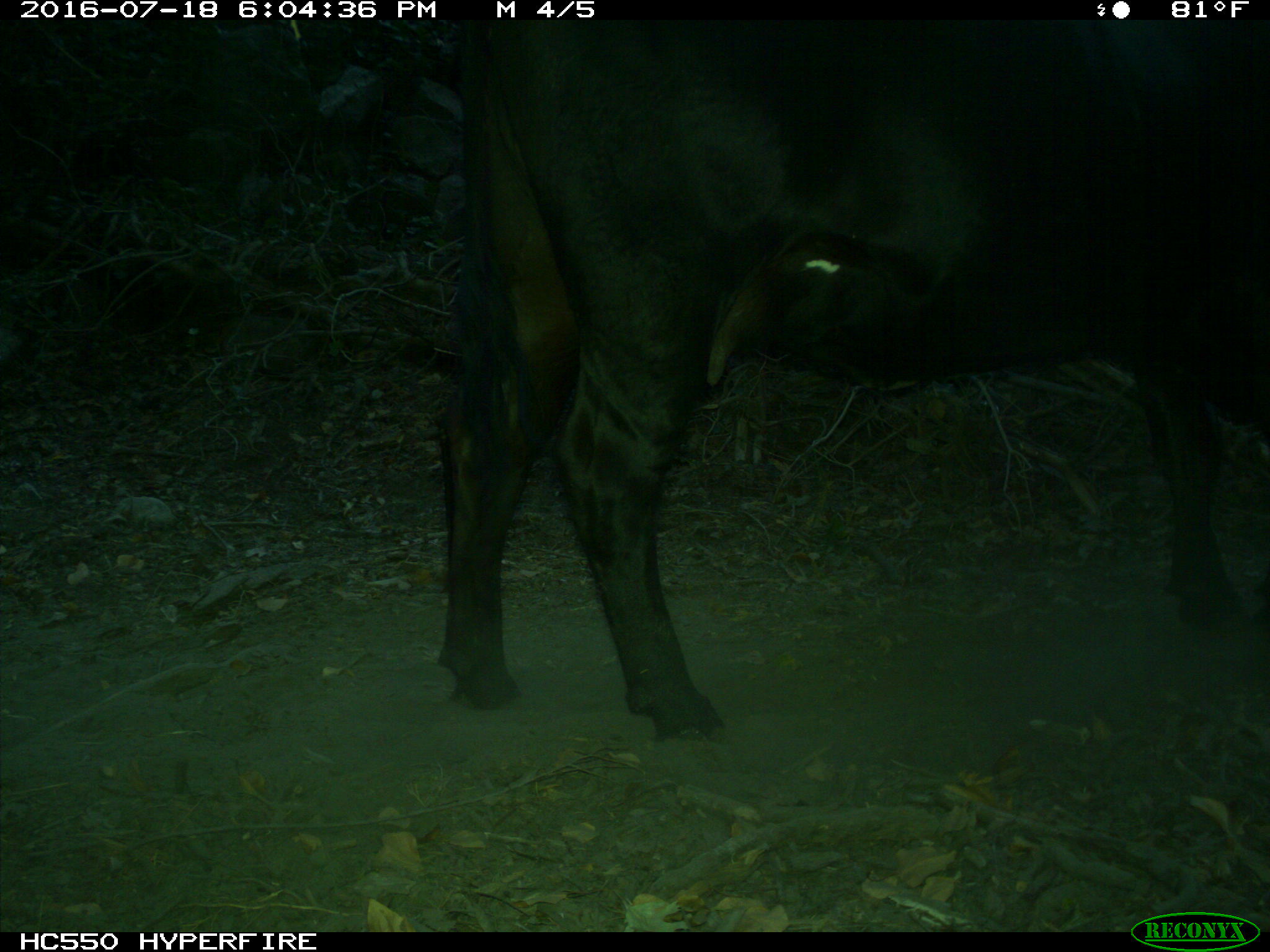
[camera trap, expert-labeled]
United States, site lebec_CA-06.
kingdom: Animalia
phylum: Chordata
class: Mammalia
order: Artiodactyla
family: Bovidae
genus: Bos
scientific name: Bos taurus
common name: domestic cow